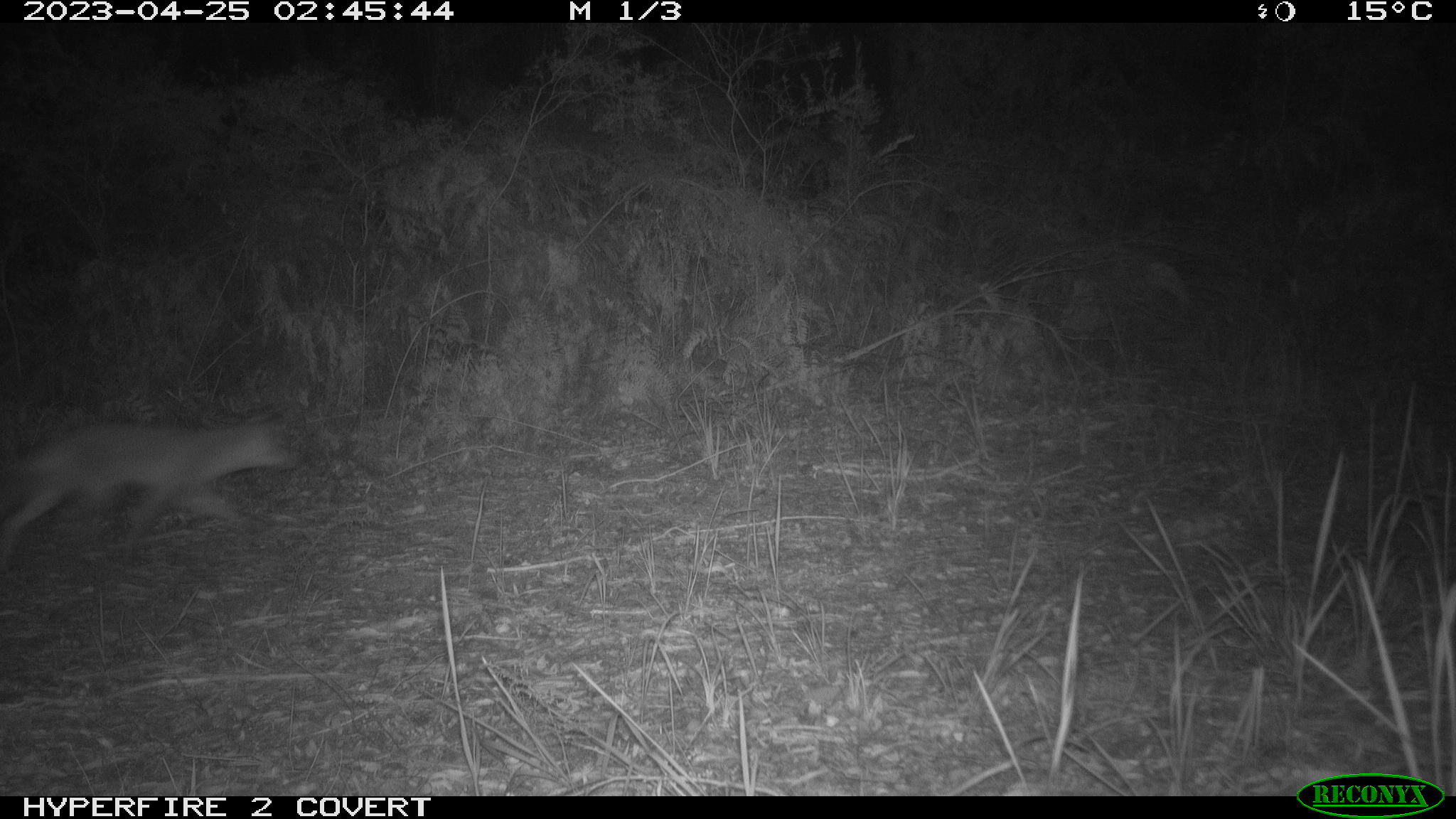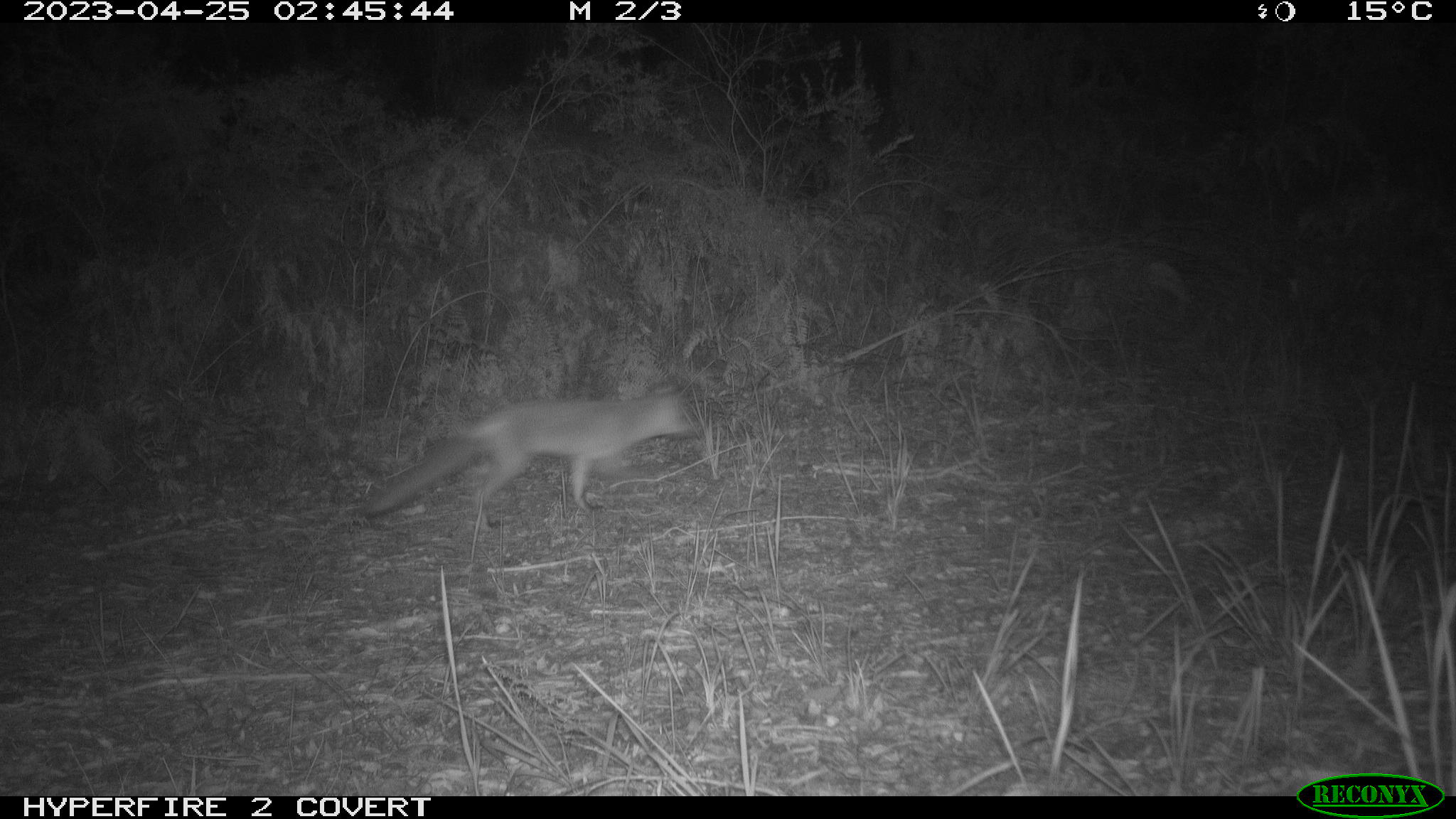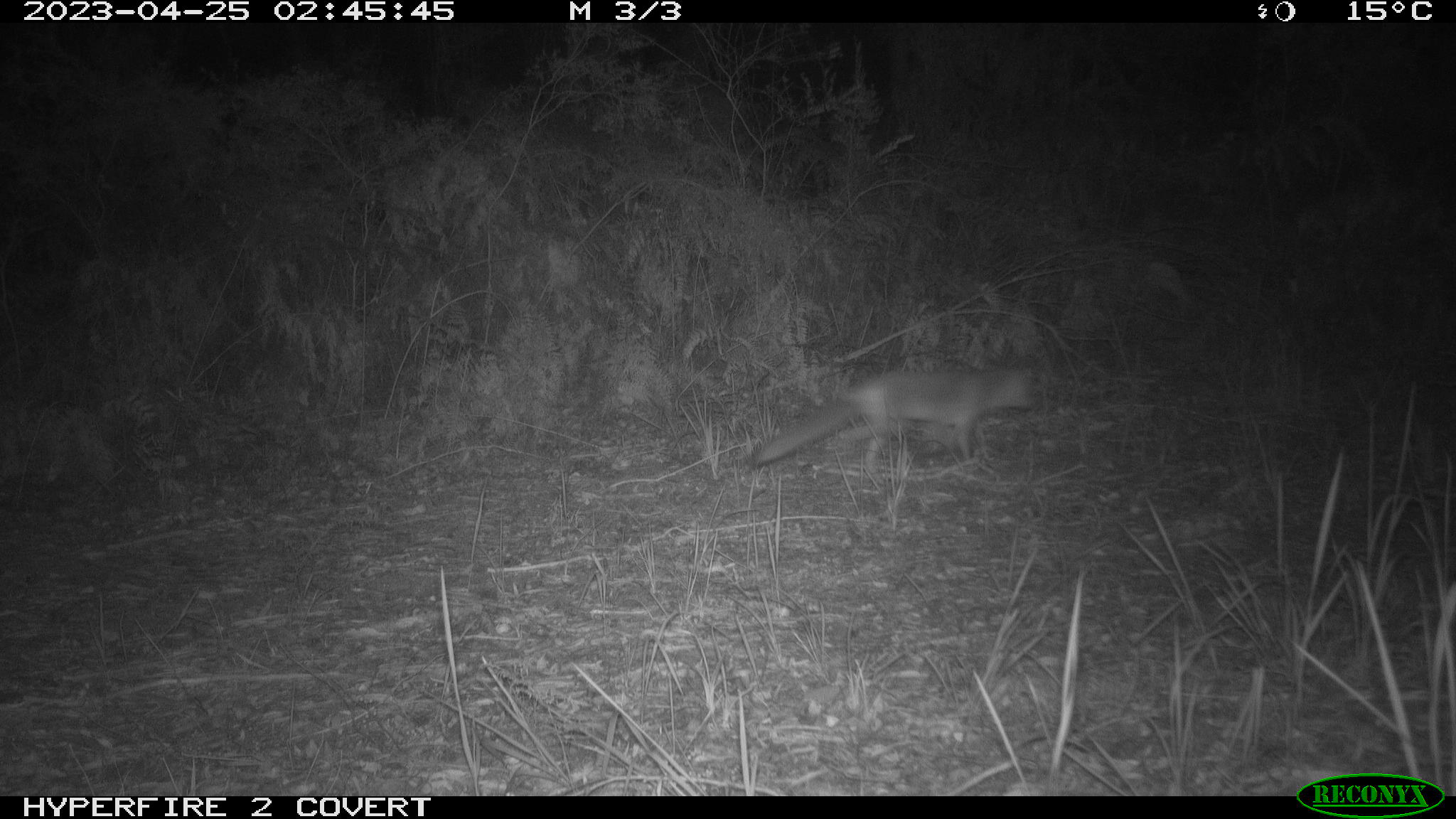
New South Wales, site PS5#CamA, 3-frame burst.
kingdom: Animalia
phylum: Chordata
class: Mammalia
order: Carnivora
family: Canidae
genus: Vulpes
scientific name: Vulpes vulpes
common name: red fox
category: fox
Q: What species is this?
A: Fox (red fox) (Vulpes vulpes).